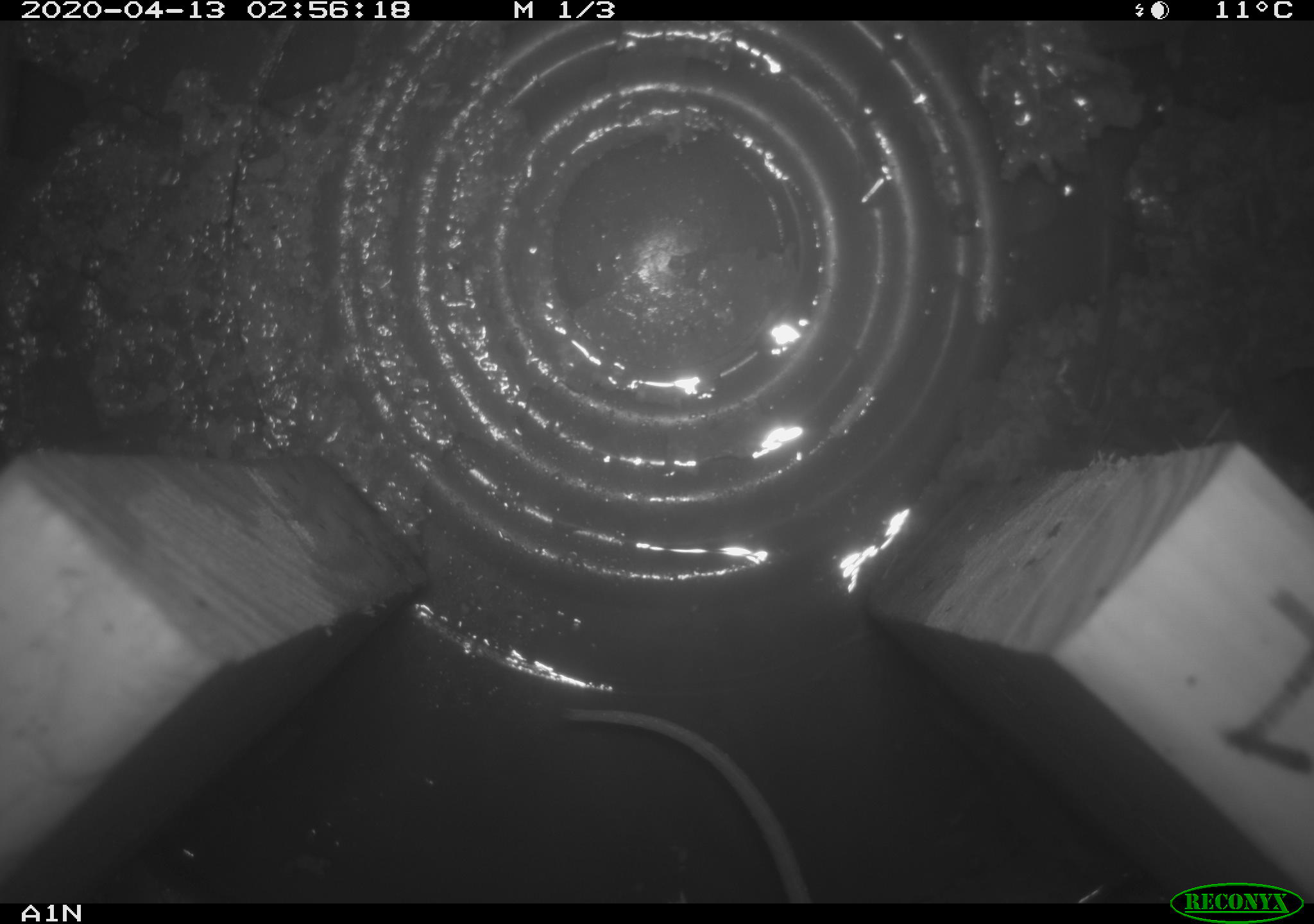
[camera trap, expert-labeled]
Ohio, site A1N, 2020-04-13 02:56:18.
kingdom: Animalia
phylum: Chordata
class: Mammalia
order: Rodentia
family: Cricetidae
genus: Peromyscus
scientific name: Peromyscus leucopus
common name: white-footed mouse